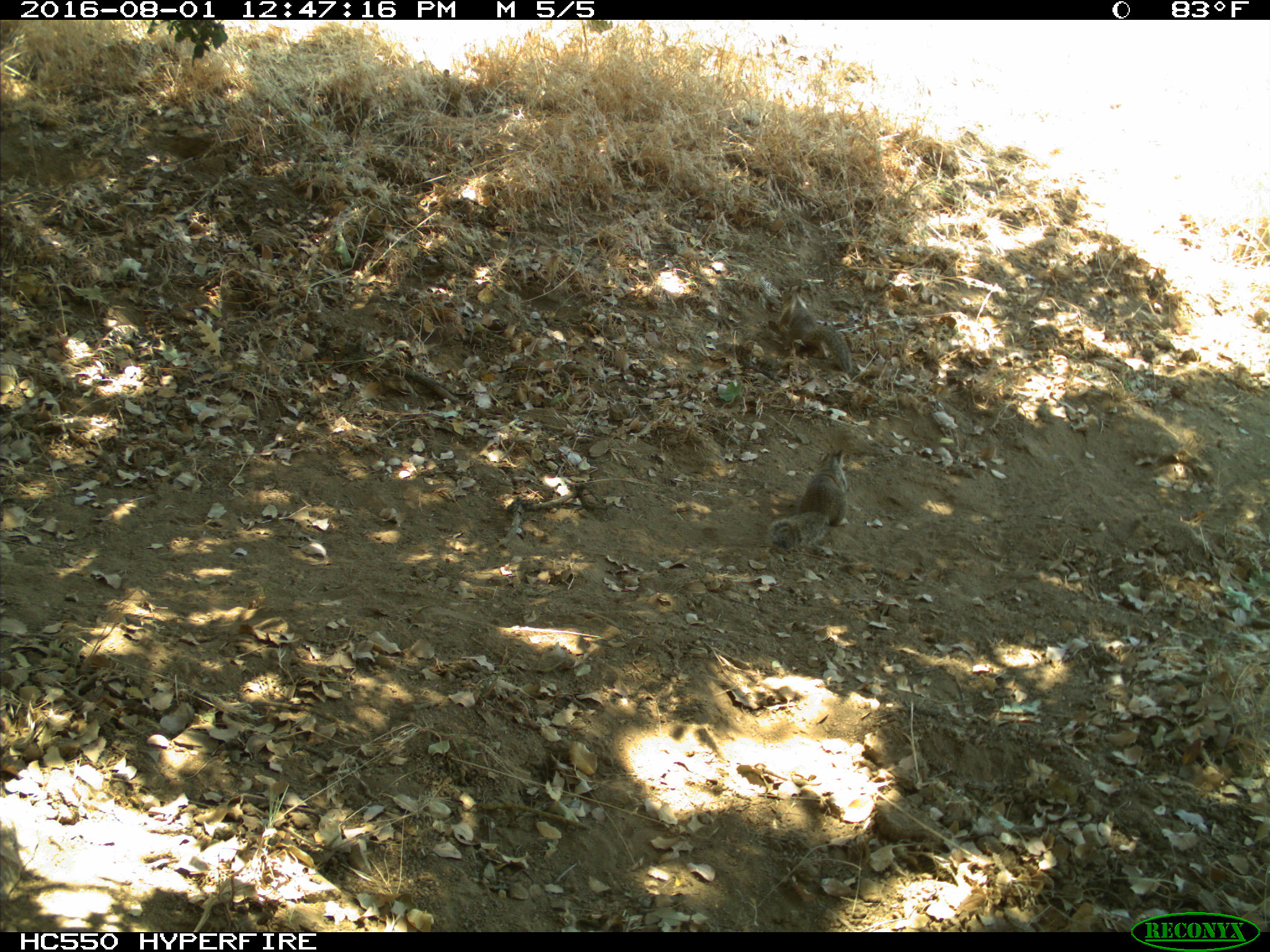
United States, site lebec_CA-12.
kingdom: Animalia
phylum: Chordata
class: Mammalia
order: Rodentia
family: Sciuridae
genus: Otospermophilus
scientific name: Otospermophilus beecheyi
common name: california ground squirrel